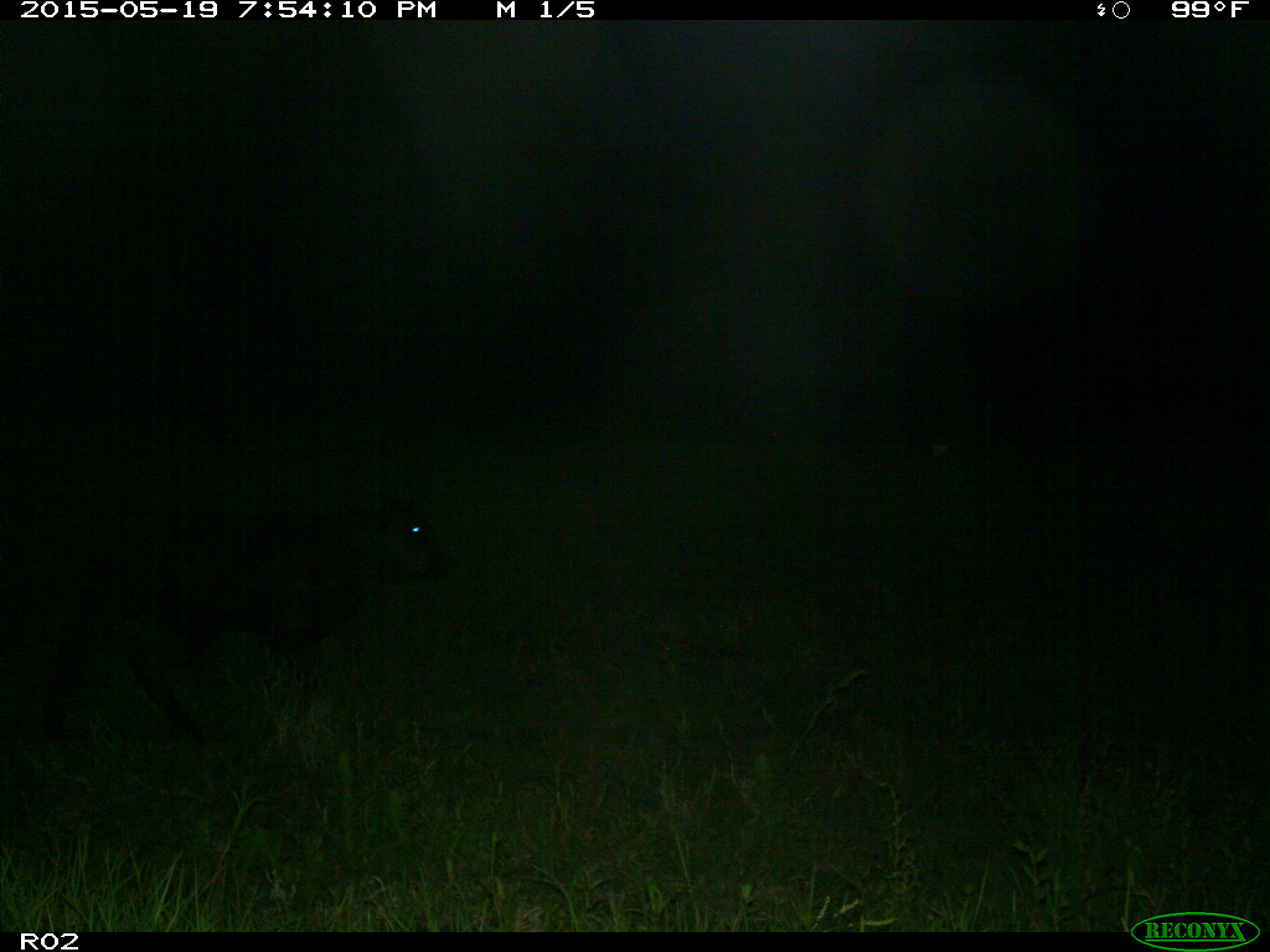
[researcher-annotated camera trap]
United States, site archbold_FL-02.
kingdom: Animalia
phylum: Chordata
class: Mammalia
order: Artiodactyla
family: Bovidae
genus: Bos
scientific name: Bos taurus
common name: domestic cow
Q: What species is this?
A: Bos taurus (domestic cow).